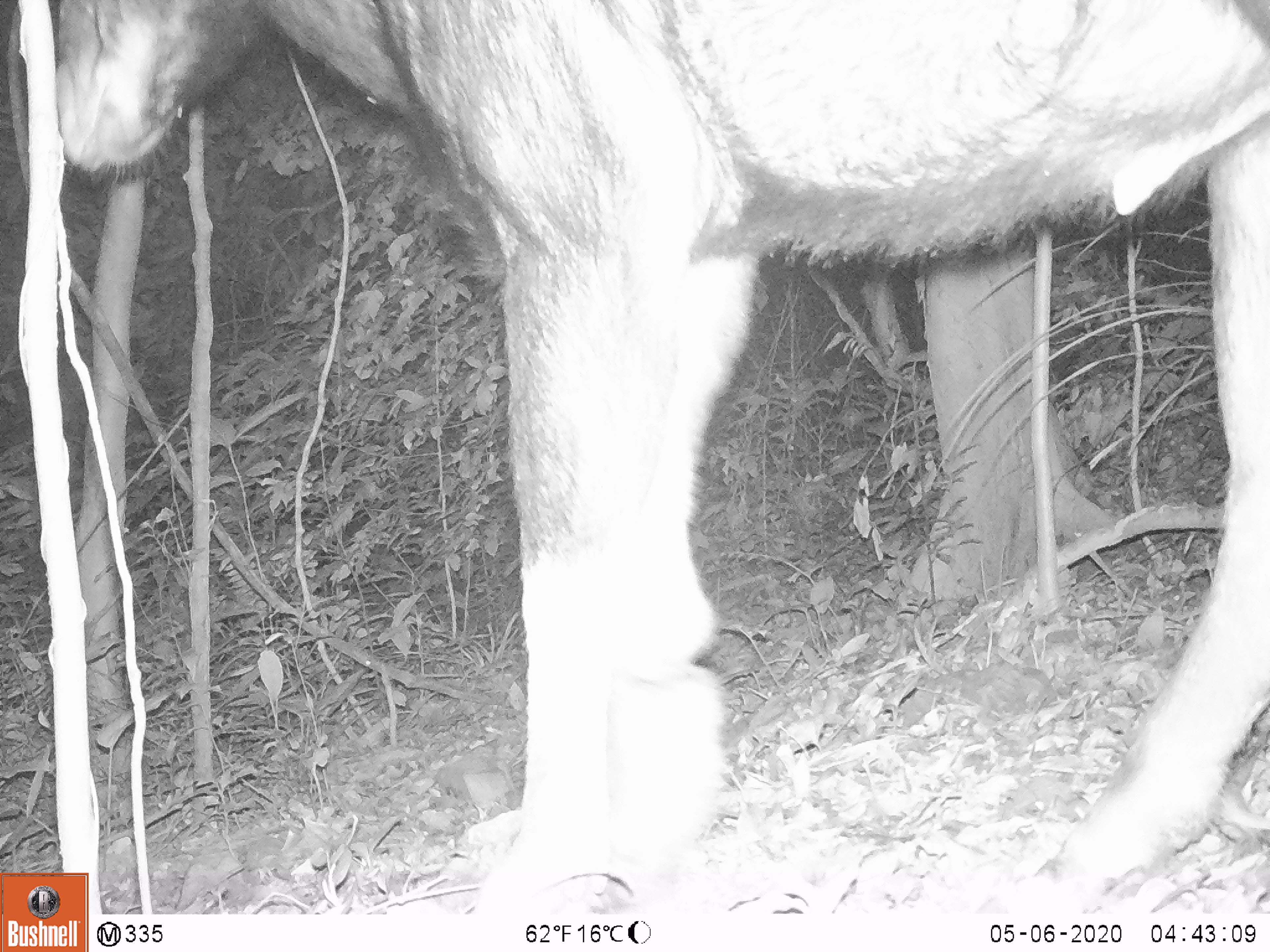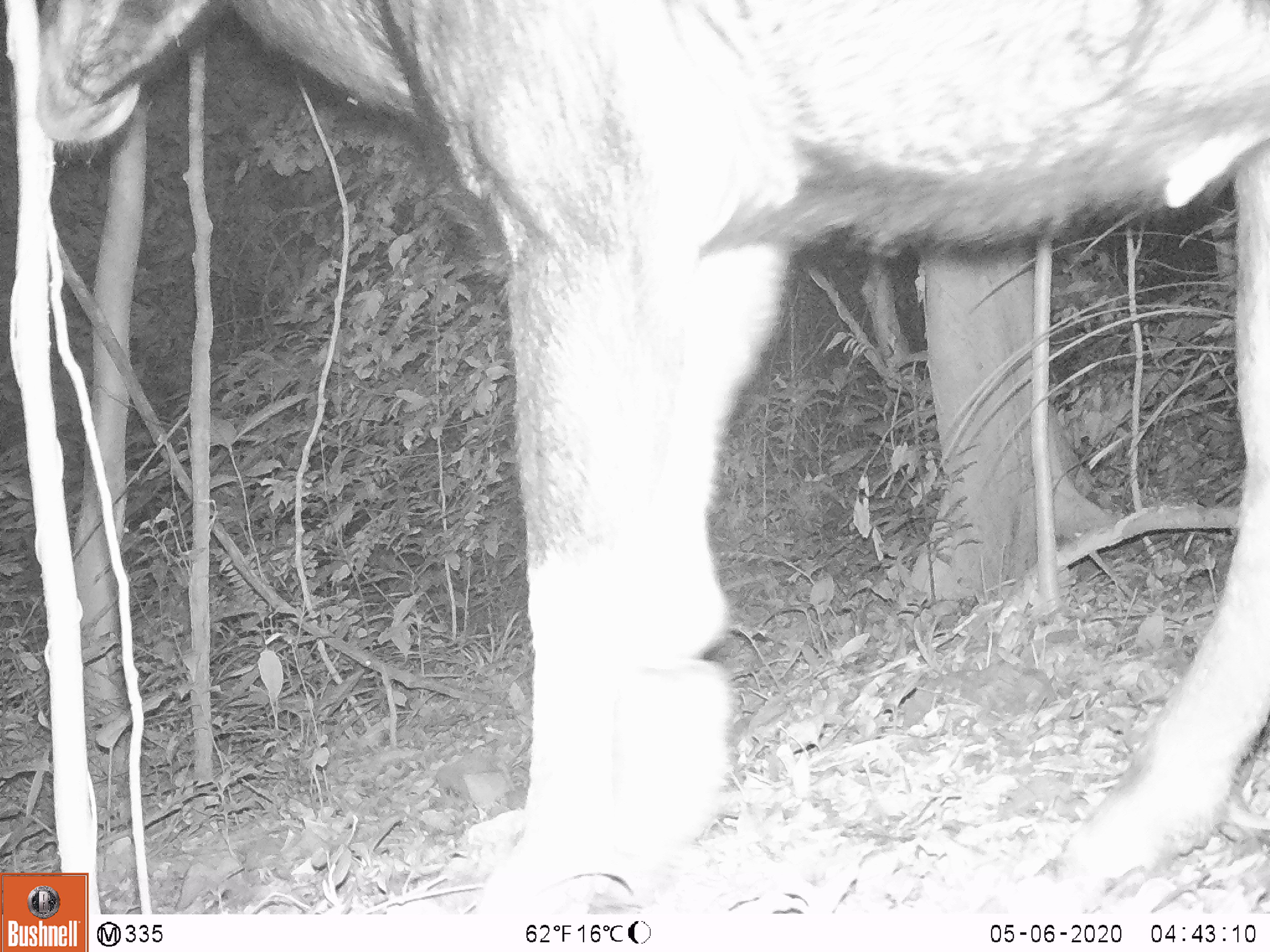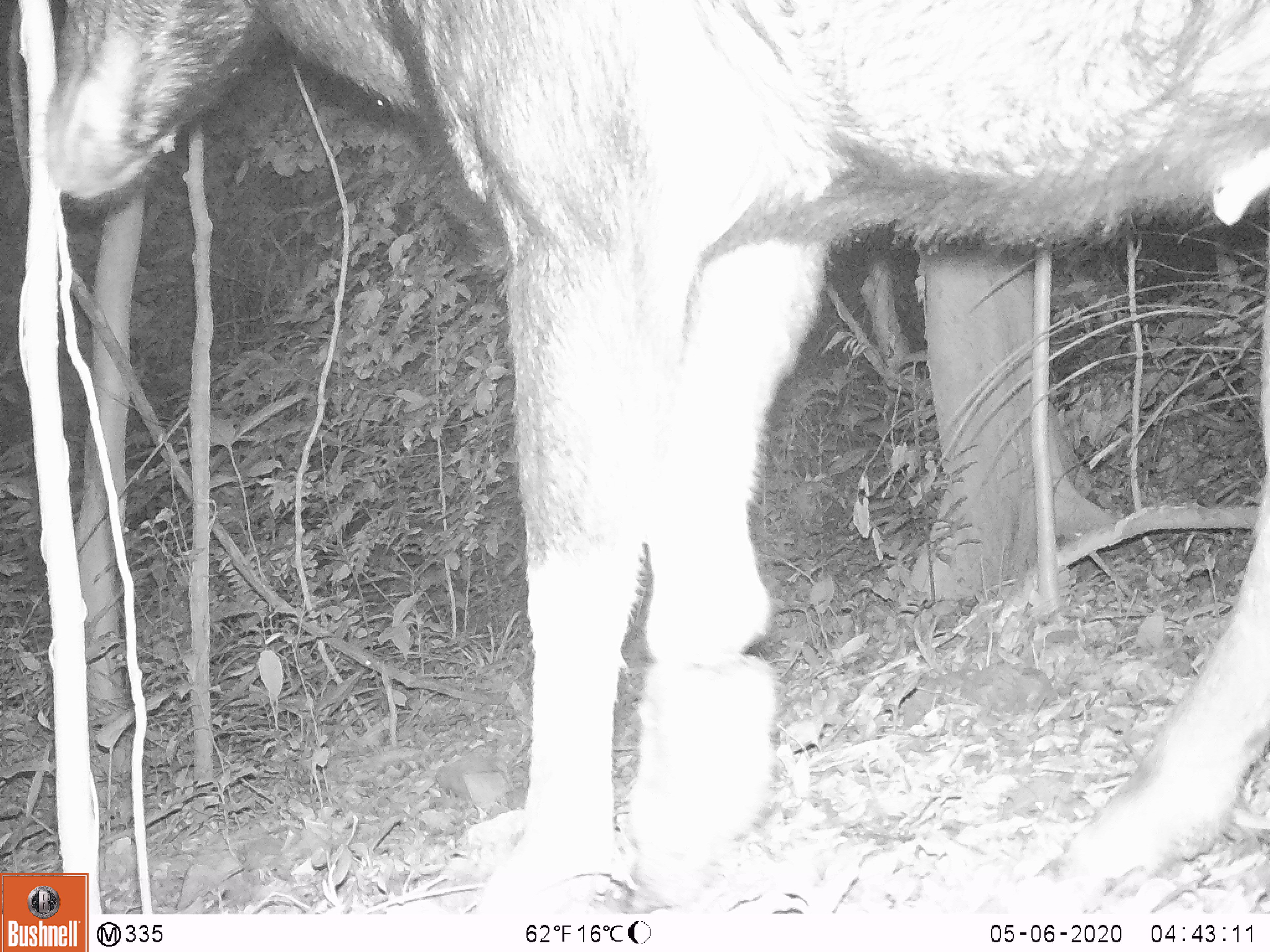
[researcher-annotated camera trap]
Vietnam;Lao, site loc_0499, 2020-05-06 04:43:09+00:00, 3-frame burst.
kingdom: Animalia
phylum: Chordata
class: Mammalia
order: Artiodactyla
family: Bovidae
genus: Capricornis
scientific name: Capricornis sumatraensis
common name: chinese serow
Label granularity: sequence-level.